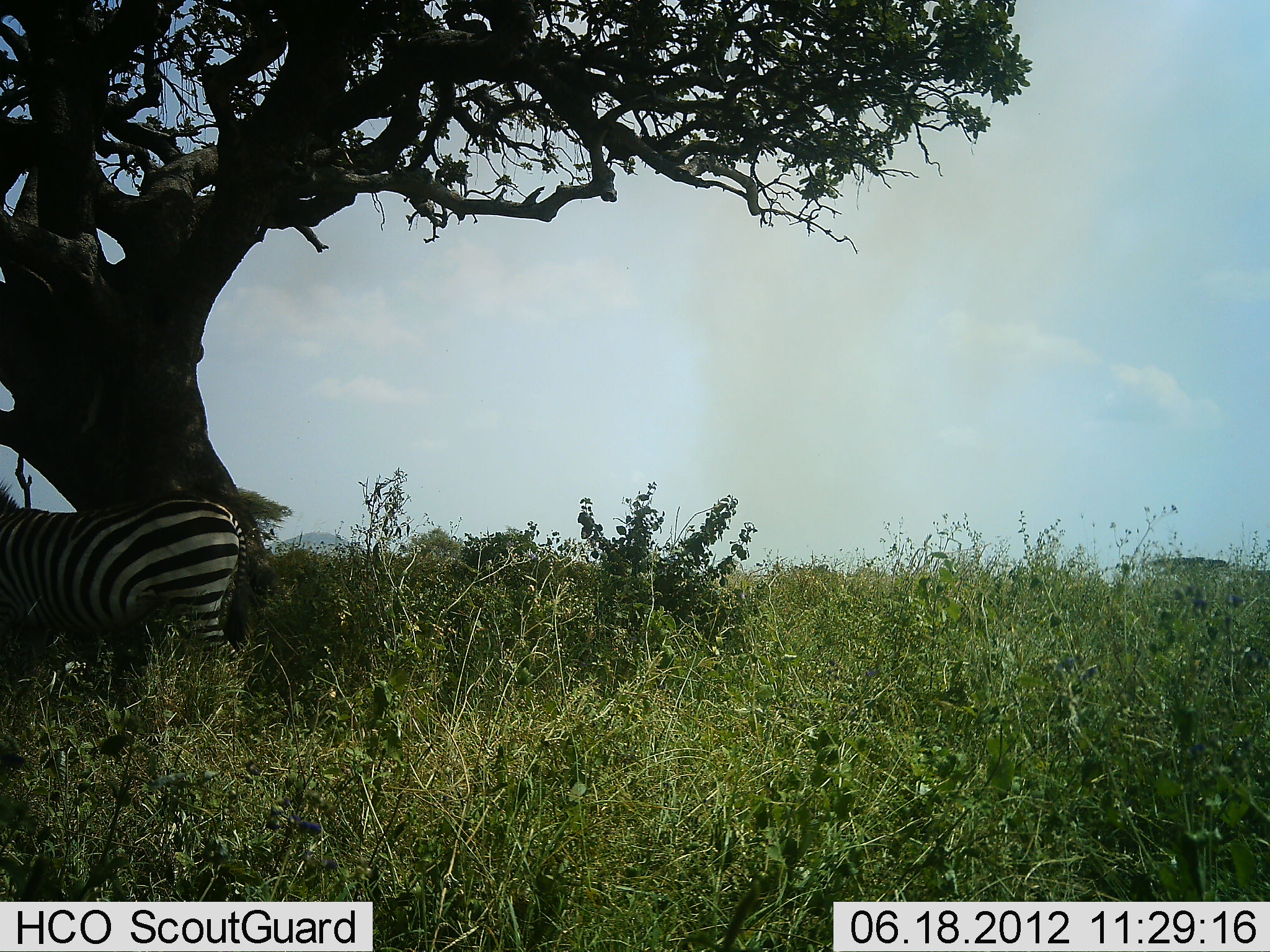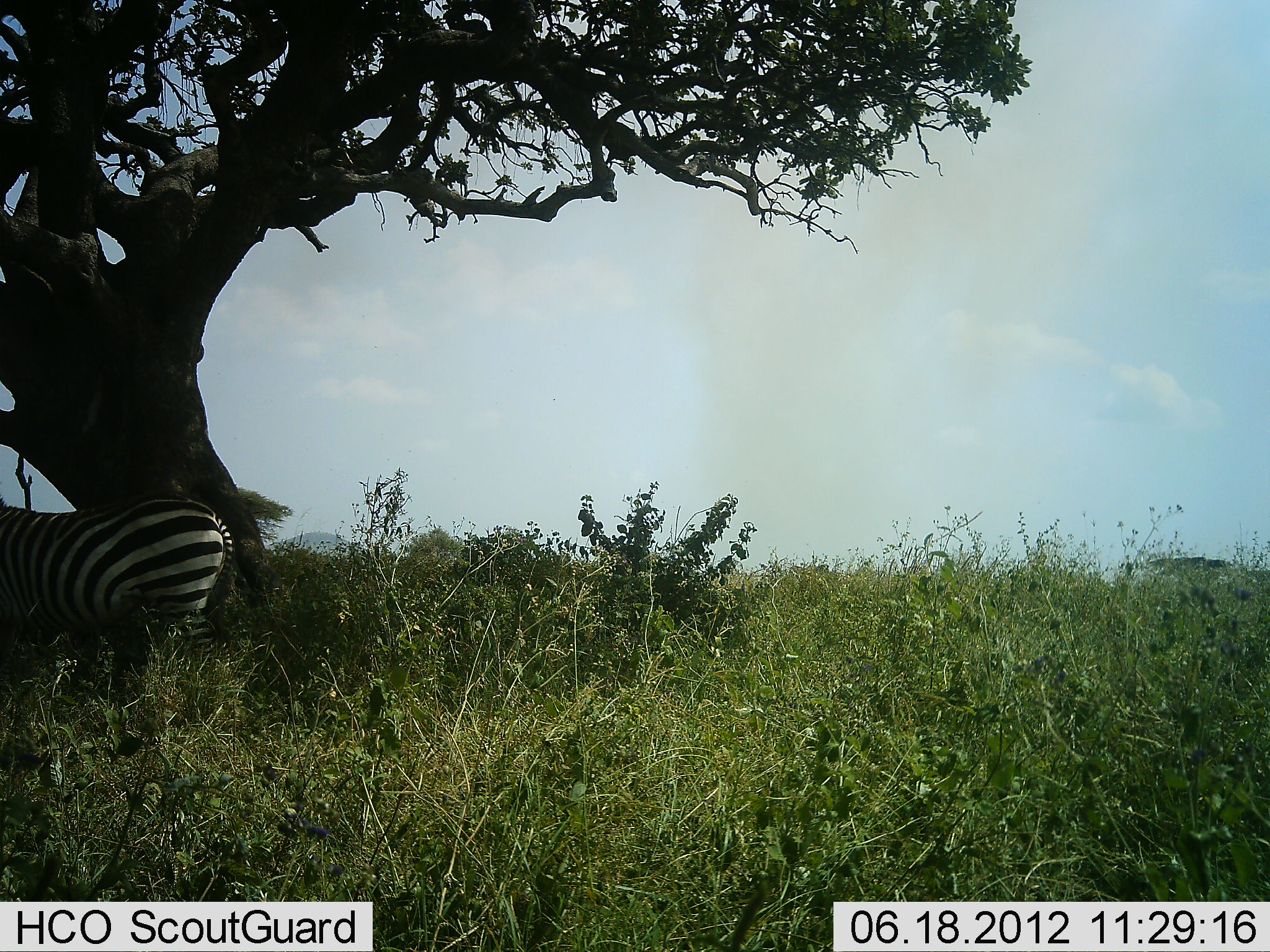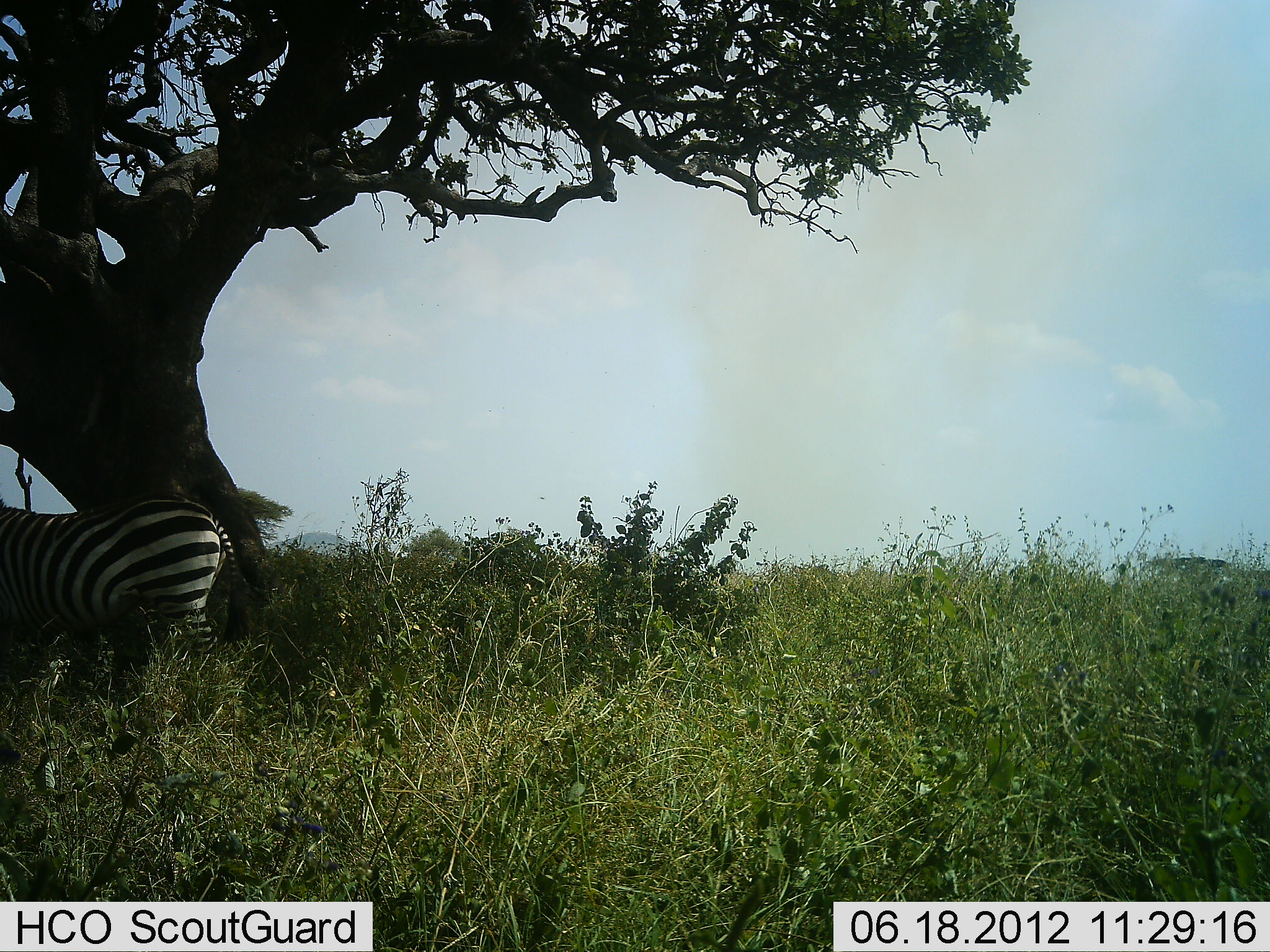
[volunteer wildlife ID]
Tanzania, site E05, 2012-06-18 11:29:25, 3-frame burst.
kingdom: Animalia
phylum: Chordata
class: Mammalia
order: Perissodactyla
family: Equidae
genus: Equus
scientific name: Equus quagga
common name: plains zebra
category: zebra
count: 1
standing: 73%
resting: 0%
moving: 27%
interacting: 0%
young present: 0%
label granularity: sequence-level